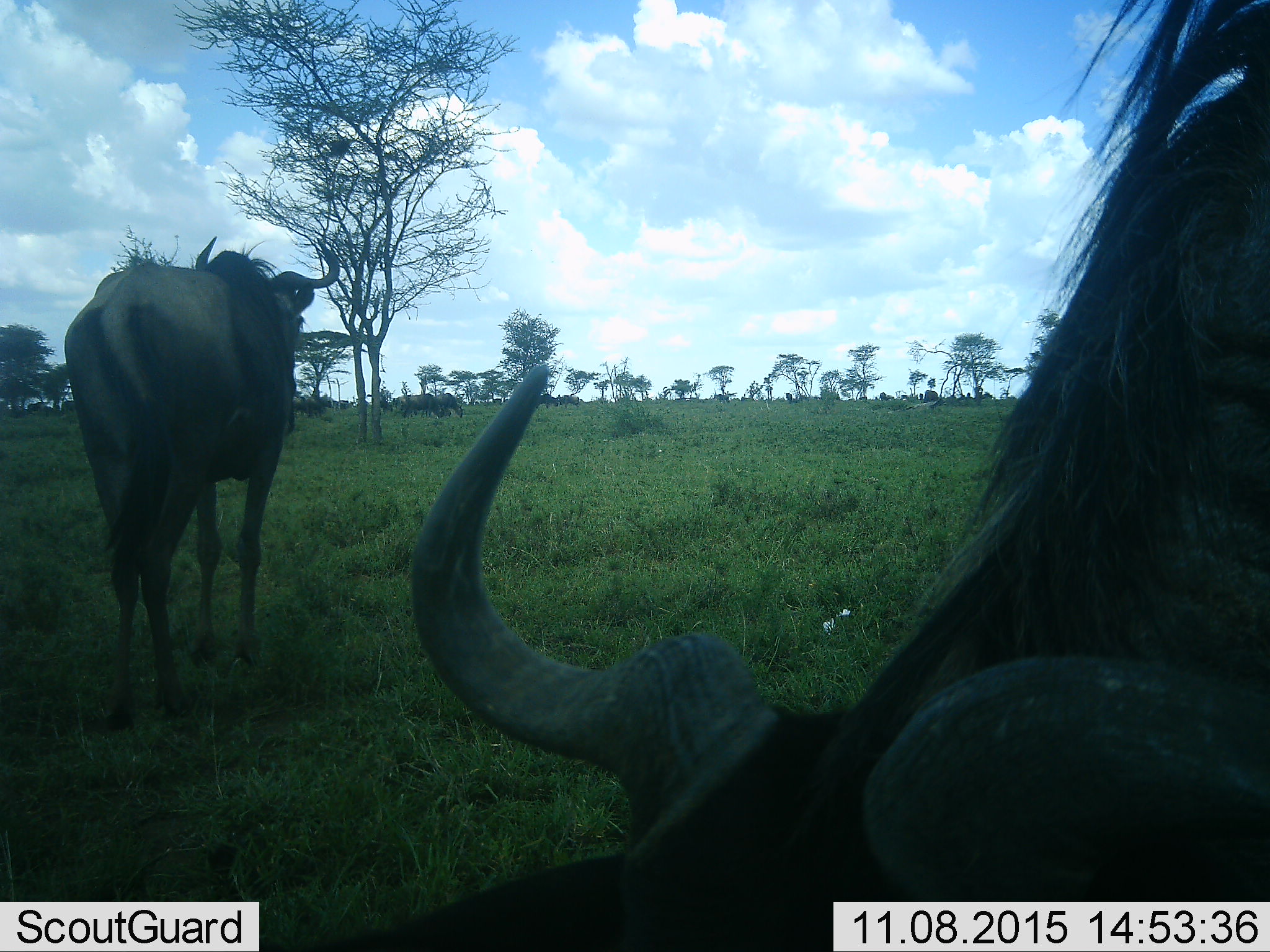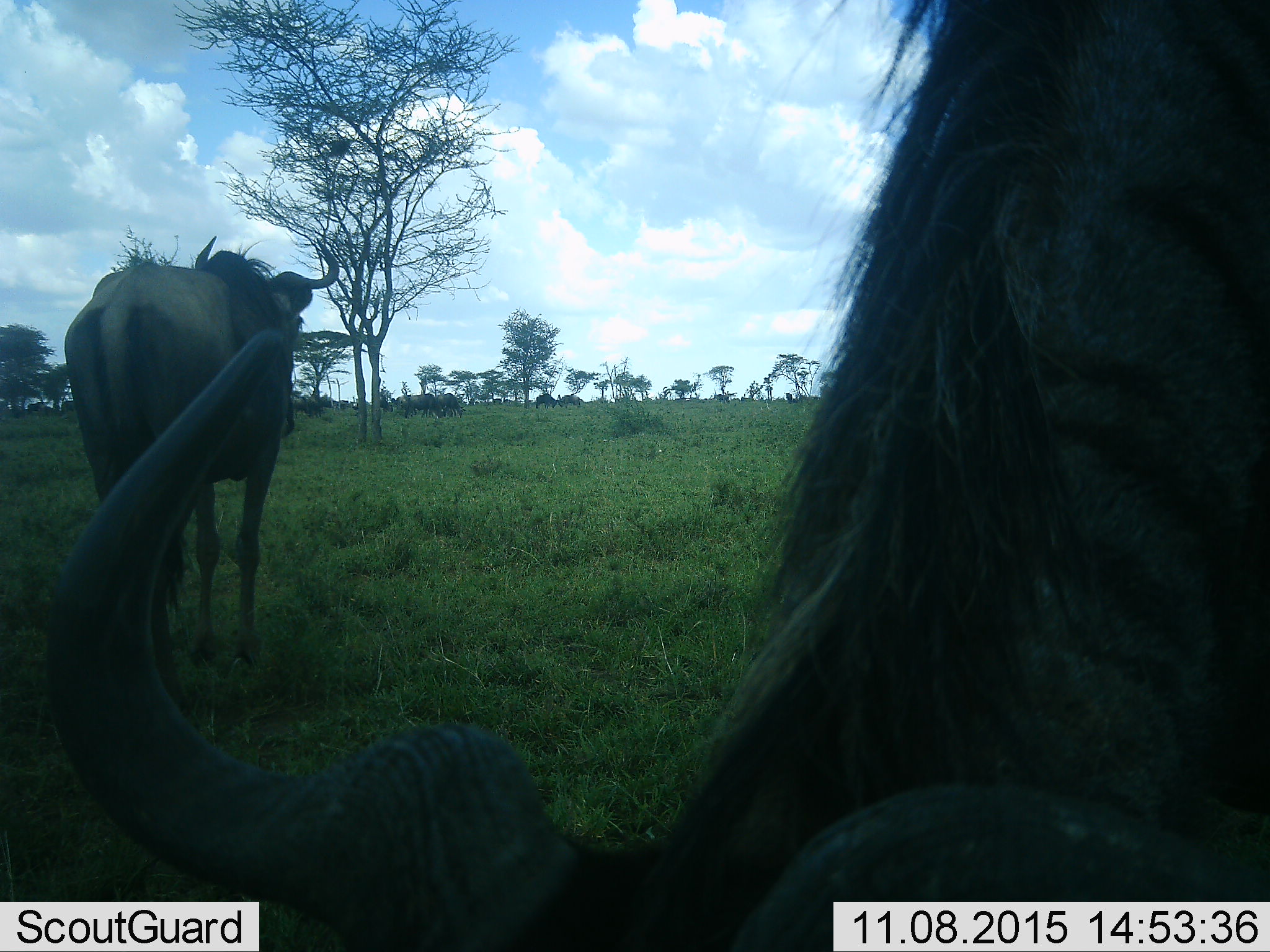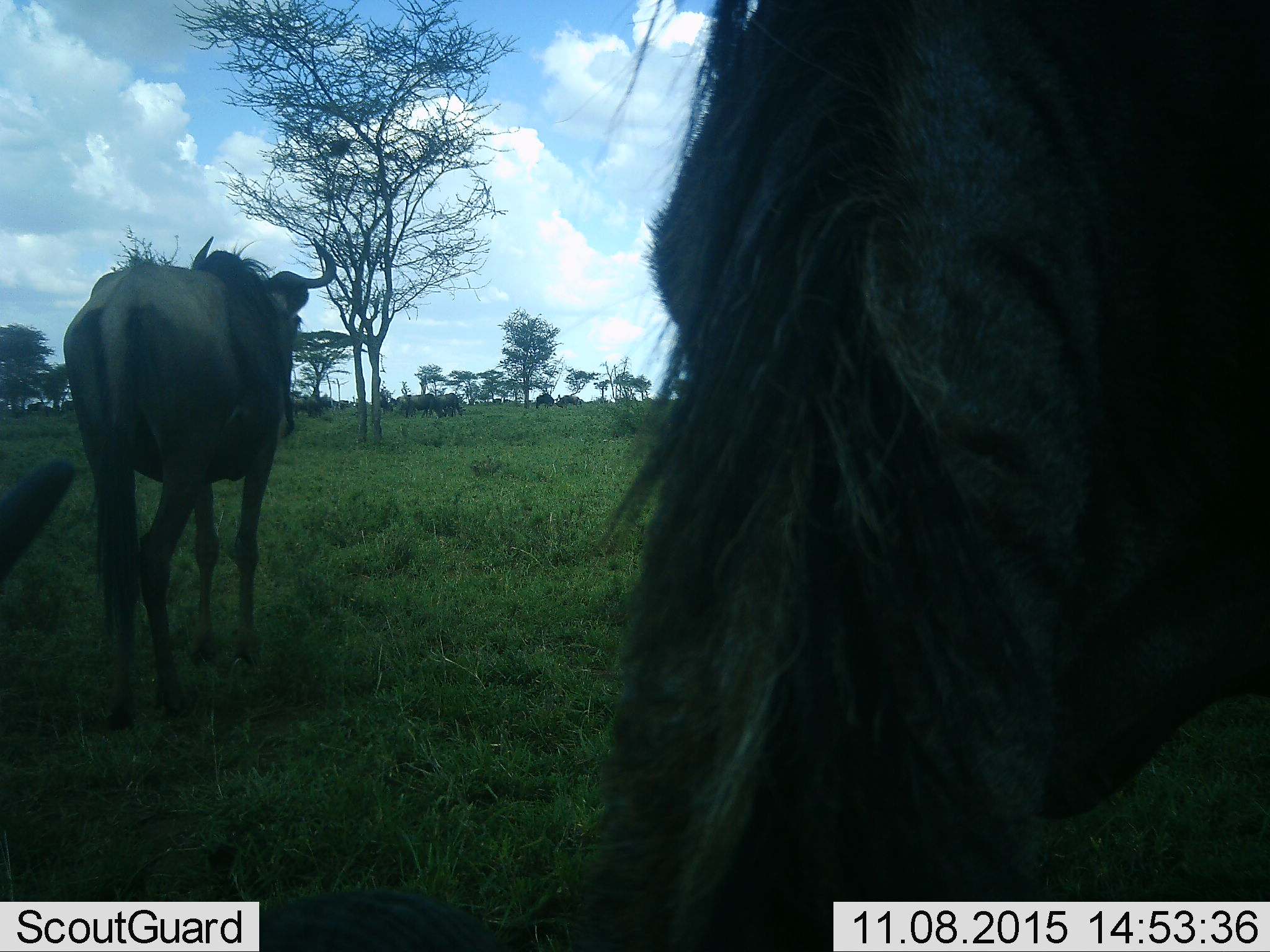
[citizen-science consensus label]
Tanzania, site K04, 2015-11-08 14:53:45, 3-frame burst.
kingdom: Animalia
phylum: Chordata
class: Mammalia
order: Artiodactyla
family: Bovidae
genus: Connochaetes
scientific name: Connochaetes taurinus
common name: blue wildebeest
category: wildebeest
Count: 11-50.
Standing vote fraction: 88%.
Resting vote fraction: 0%.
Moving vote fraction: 62%.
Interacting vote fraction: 0%.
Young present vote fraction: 12%.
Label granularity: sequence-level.